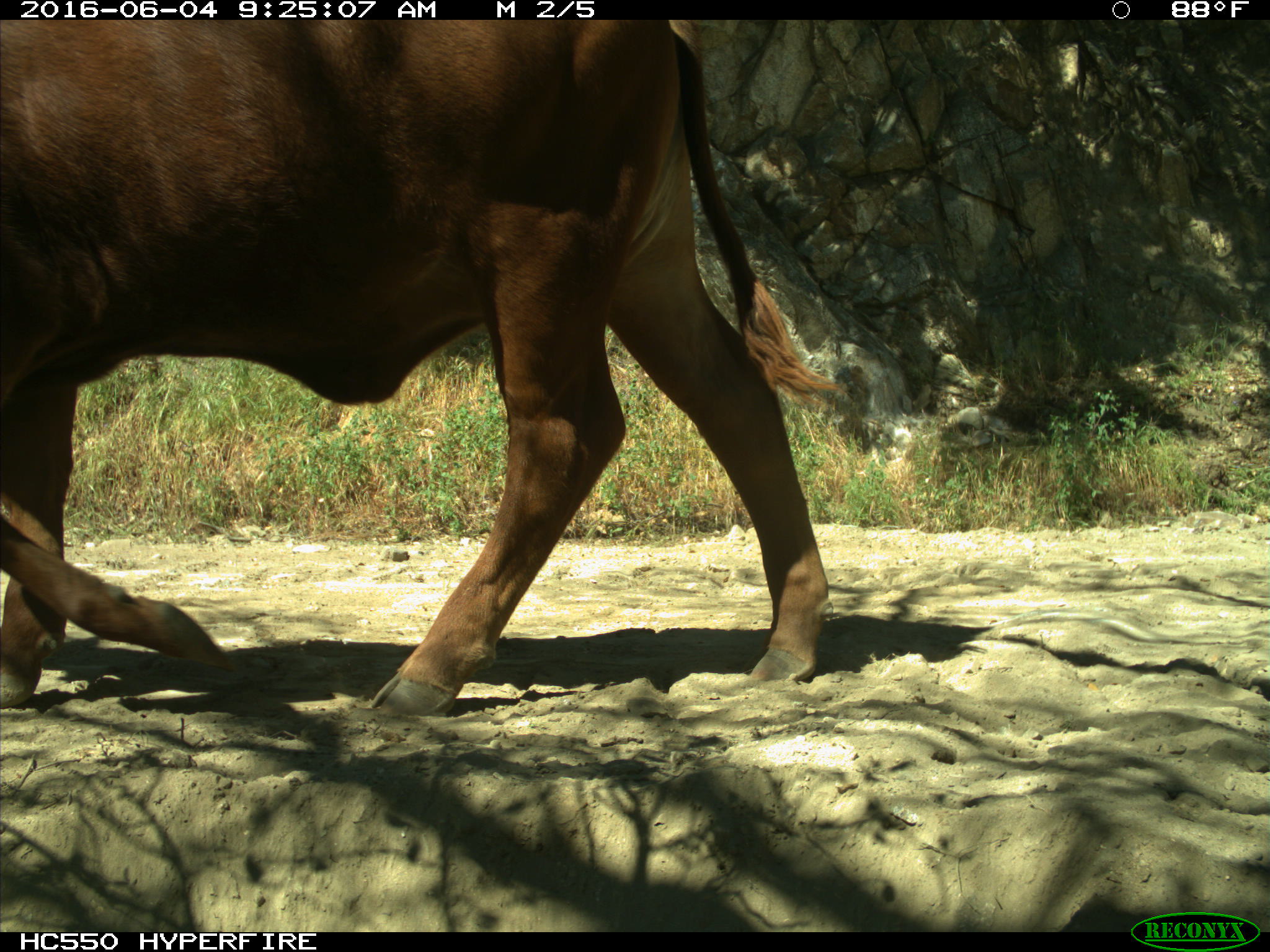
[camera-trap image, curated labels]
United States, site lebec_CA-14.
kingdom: Animalia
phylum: Chordata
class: Mammalia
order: Artiodactyla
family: Bovidae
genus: Bos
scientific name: Bos taurus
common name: domestic cow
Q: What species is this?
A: Bos taurus (domestic cow).